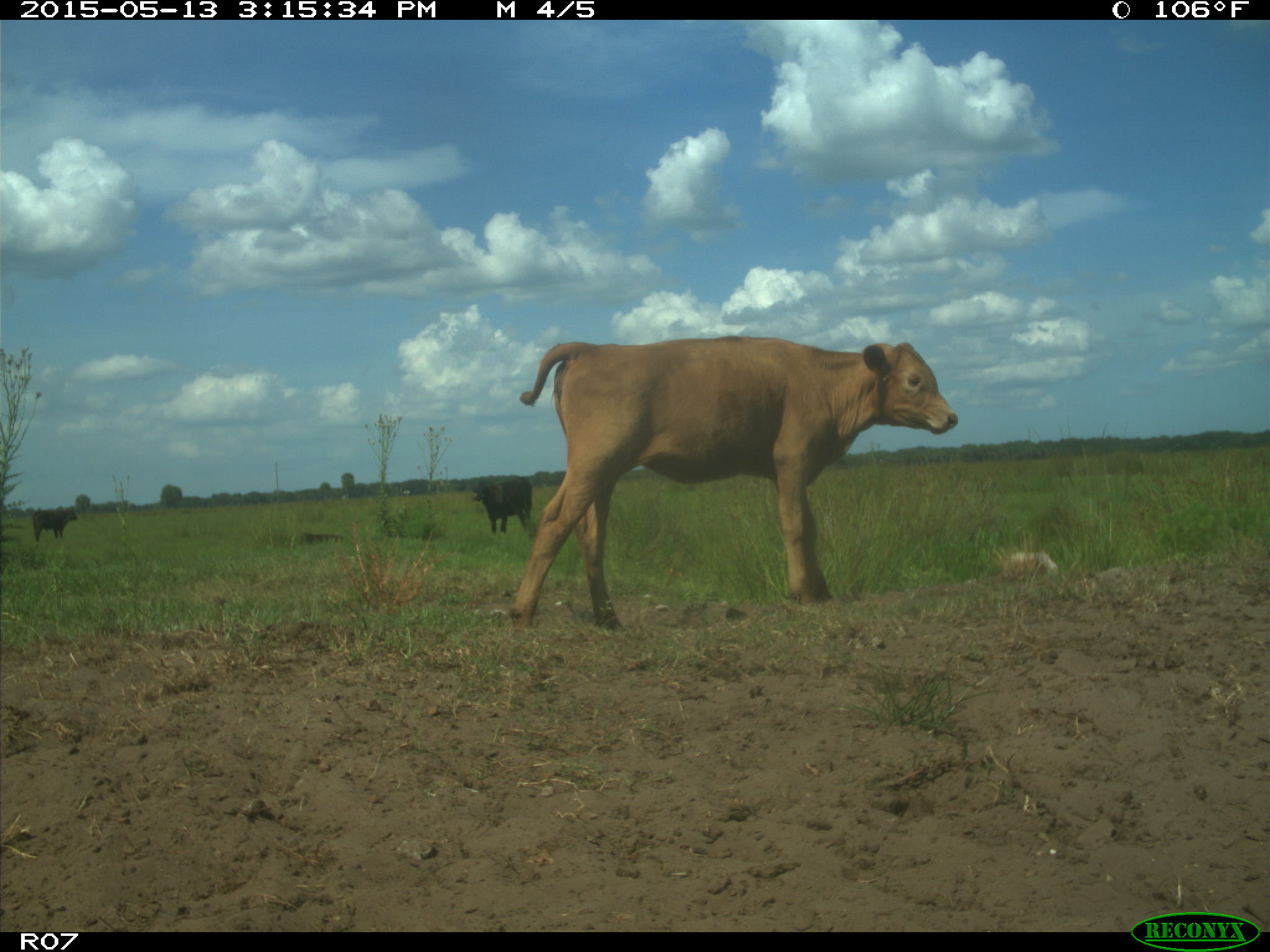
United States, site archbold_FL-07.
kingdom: Animalia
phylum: Chordata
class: Mammalia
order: Artiodactyla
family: Bovidae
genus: Bos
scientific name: Bos taurus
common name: domestic cow